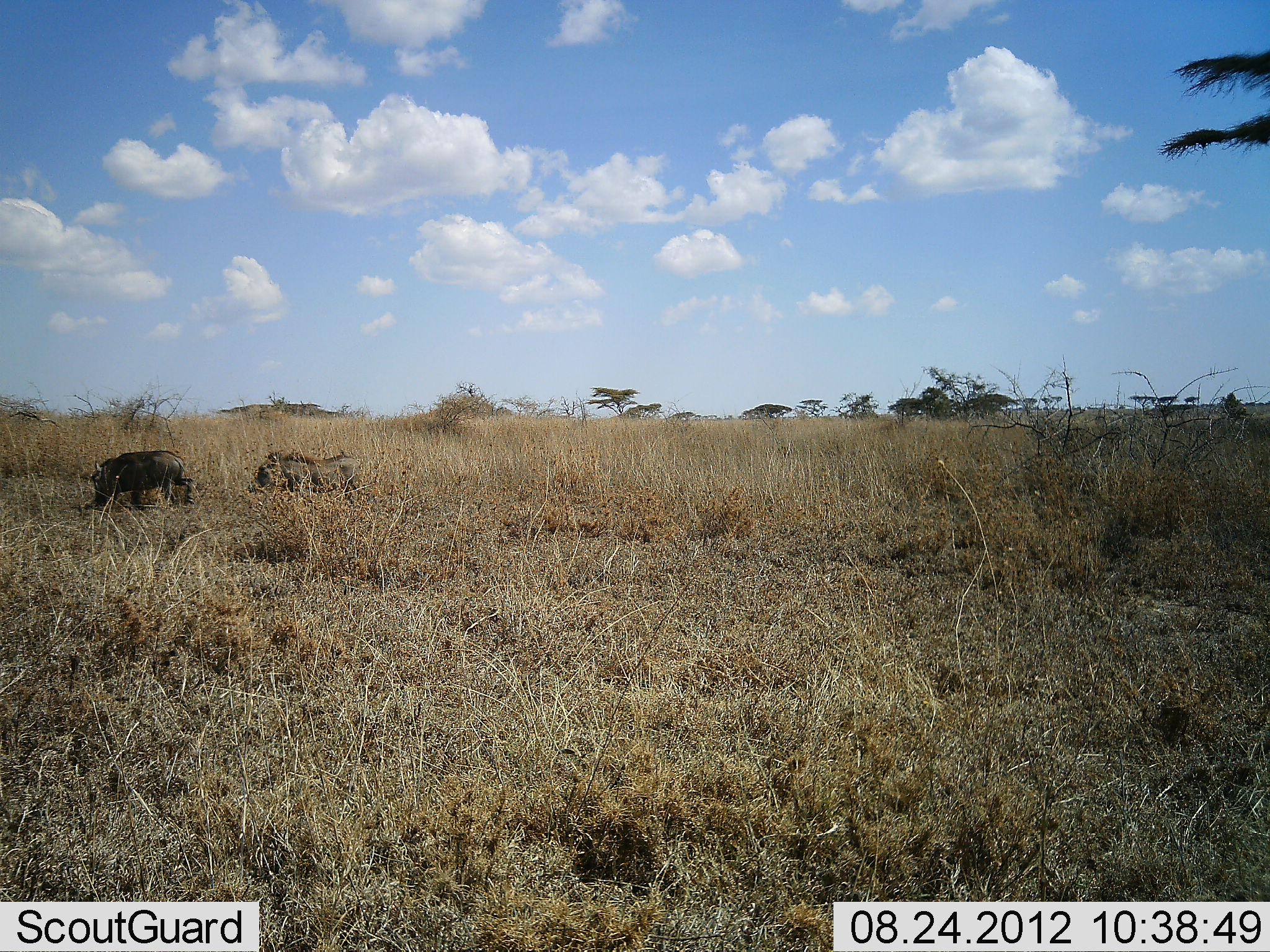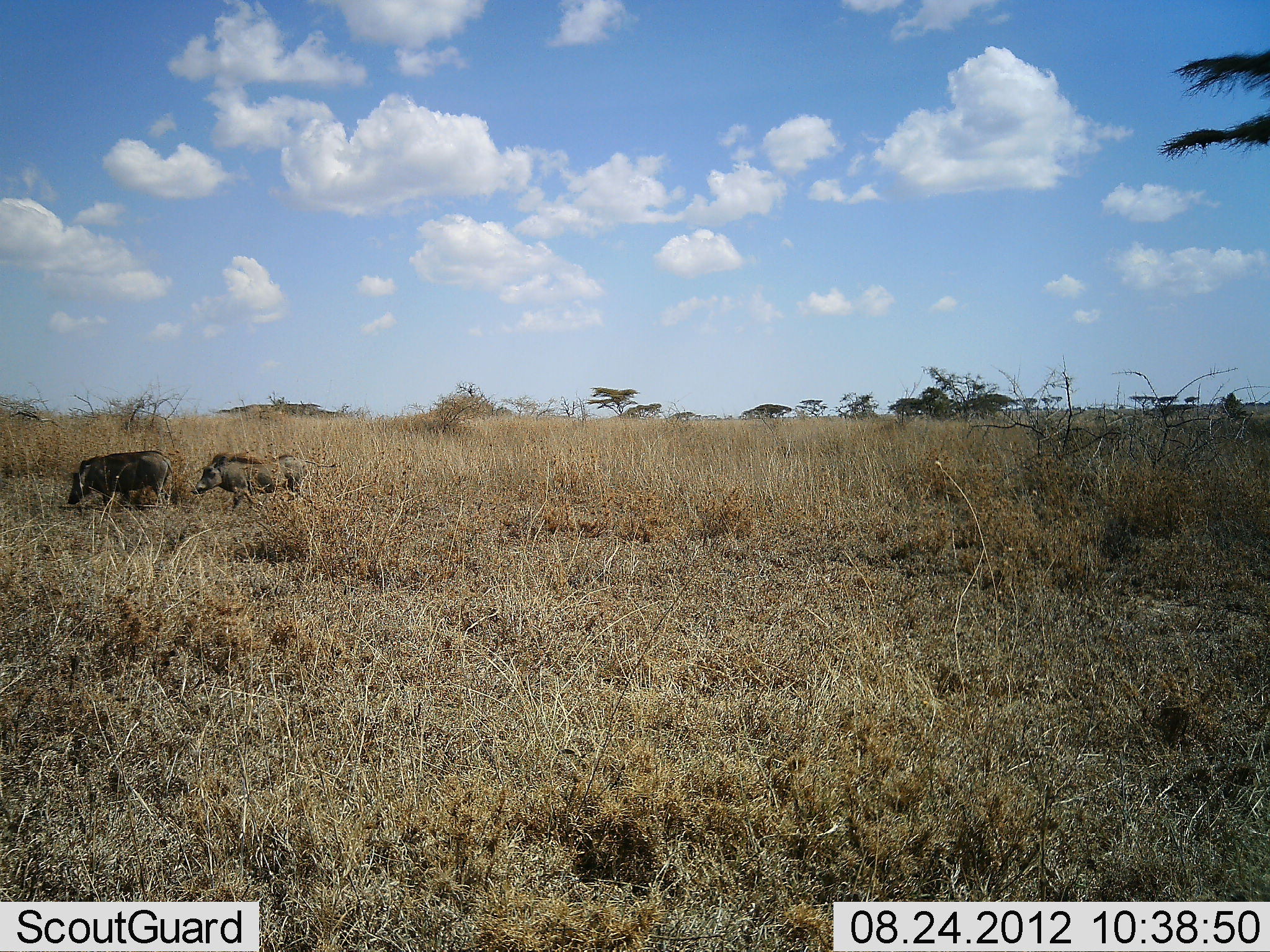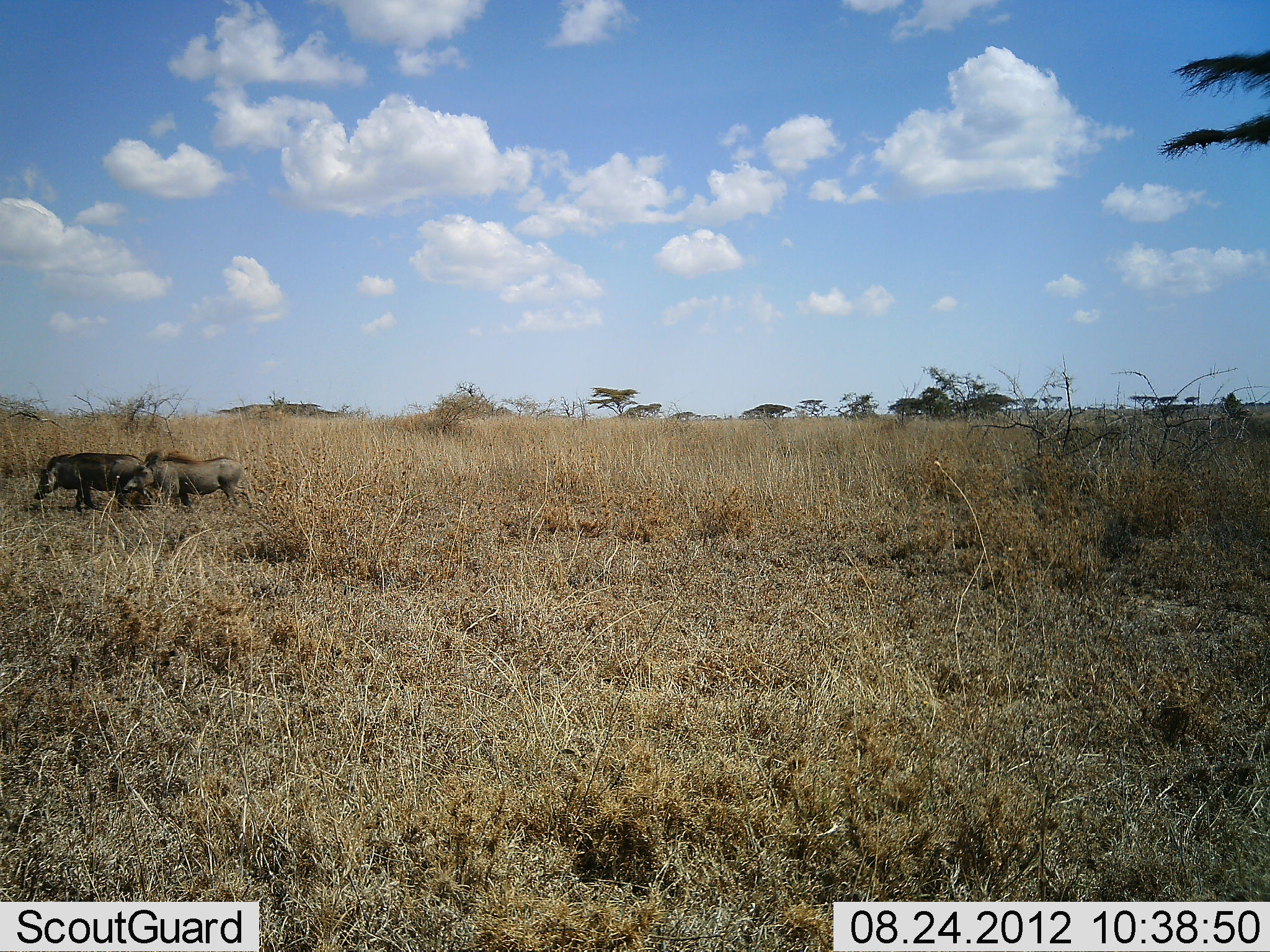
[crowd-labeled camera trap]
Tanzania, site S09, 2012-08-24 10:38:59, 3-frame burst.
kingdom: Animalia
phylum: Chordata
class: Mammalia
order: Artiodactyla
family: Suidae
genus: Phacochoerus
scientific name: Phacochoerus africanus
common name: warthog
Warthog (Phacochoerus africanus), count 2. Behavior (volunteer vote fractions): standing 10%, resting 0%, moving 100%, interacting 0%. Young present (vote fraction): 0%. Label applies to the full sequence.